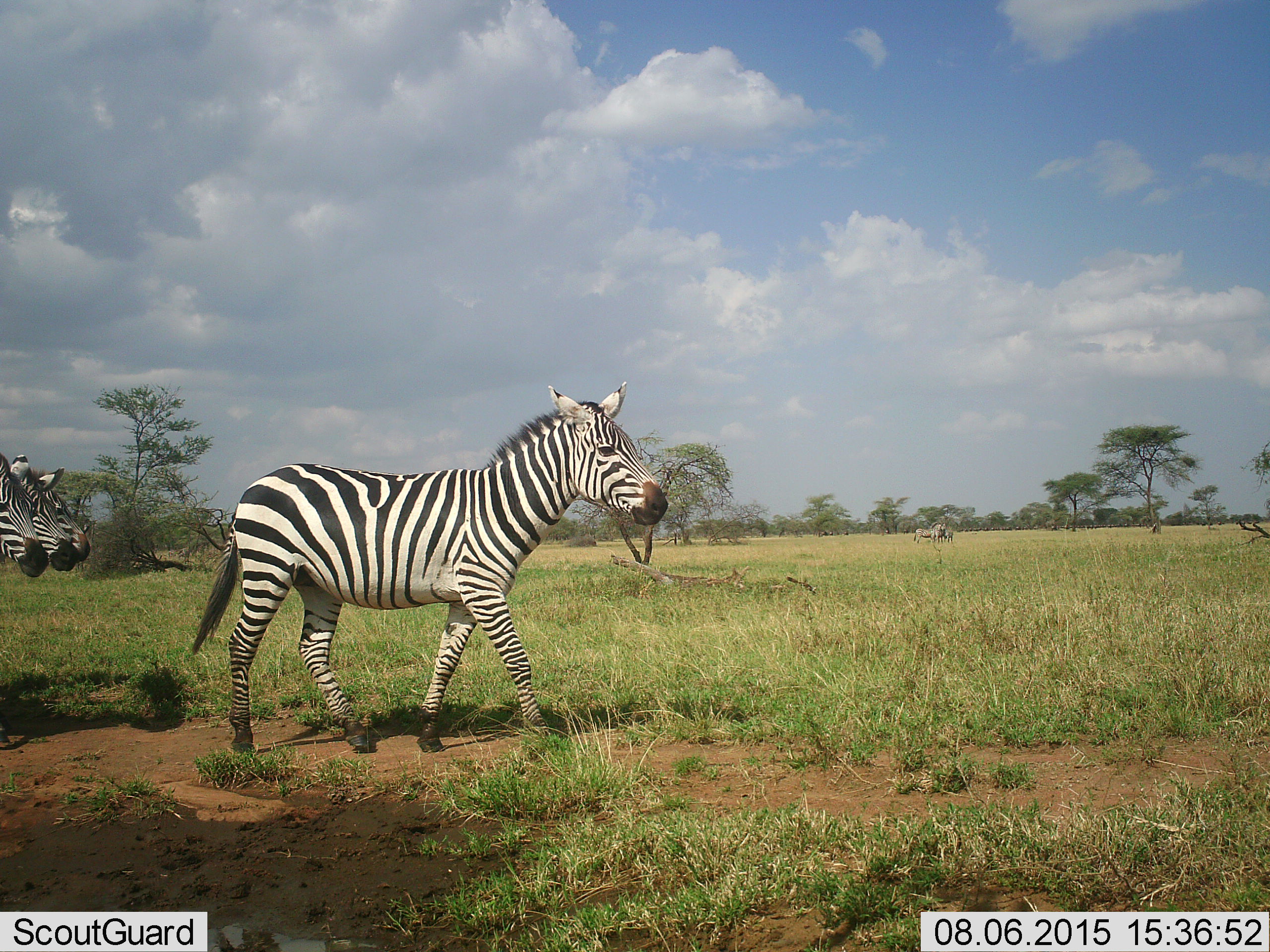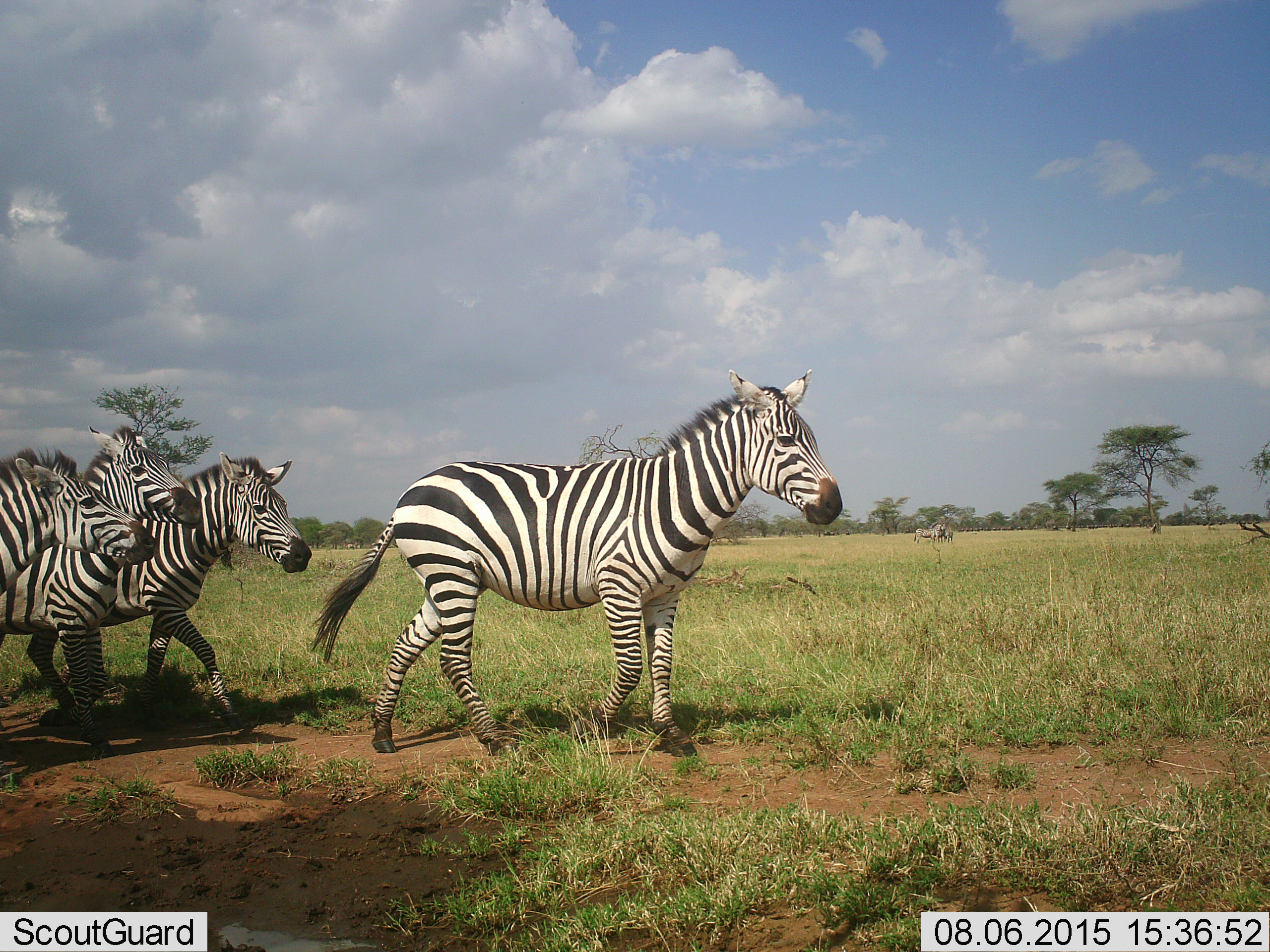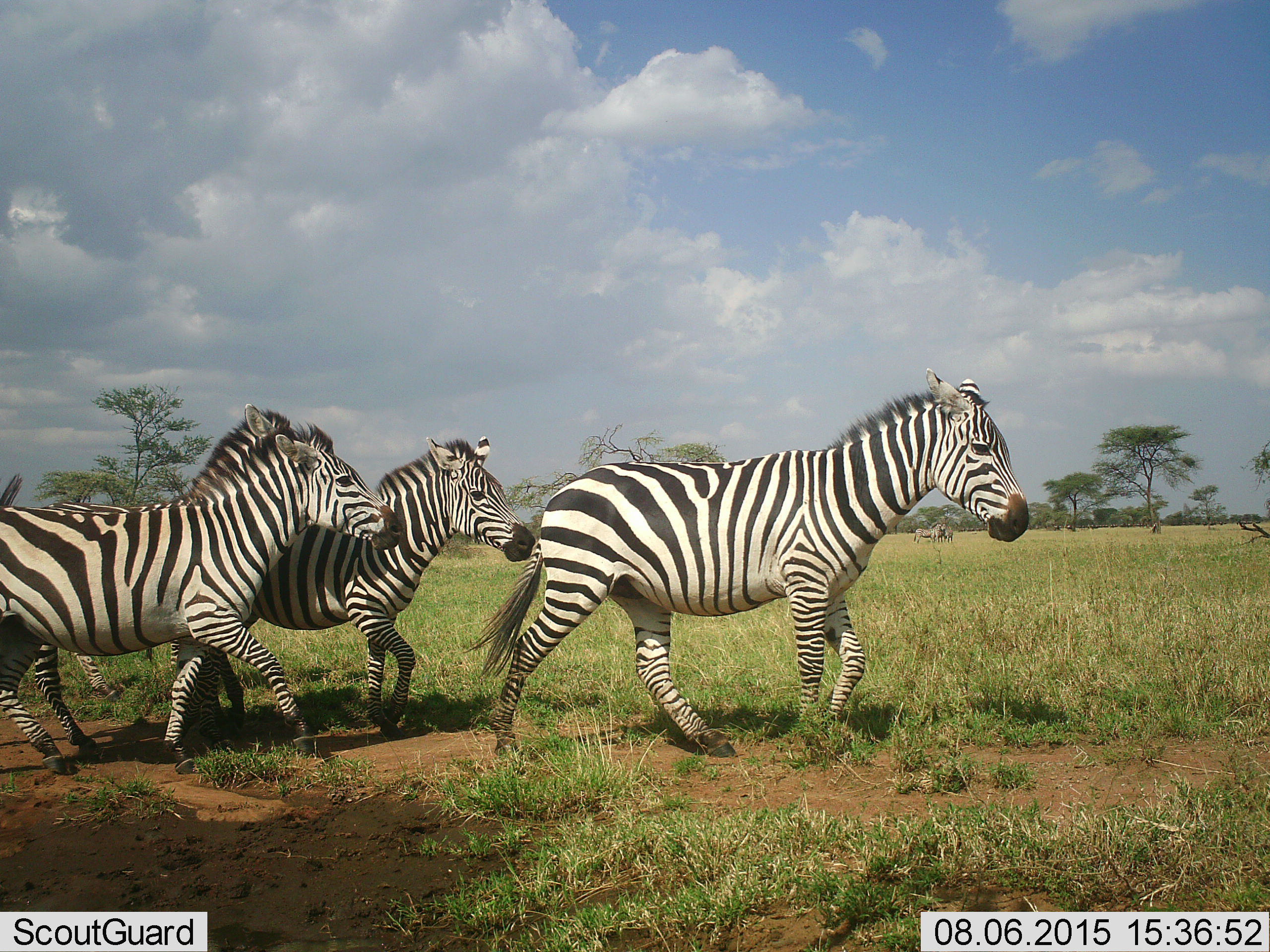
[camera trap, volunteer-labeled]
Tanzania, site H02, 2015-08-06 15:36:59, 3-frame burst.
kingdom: Animalia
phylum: Chordata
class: Mammalia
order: Perissodactyla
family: Equidae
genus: Equus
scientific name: Equus quagga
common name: plains zebra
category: zebra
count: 7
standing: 60%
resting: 10%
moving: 100%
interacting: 10%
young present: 40%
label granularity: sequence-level